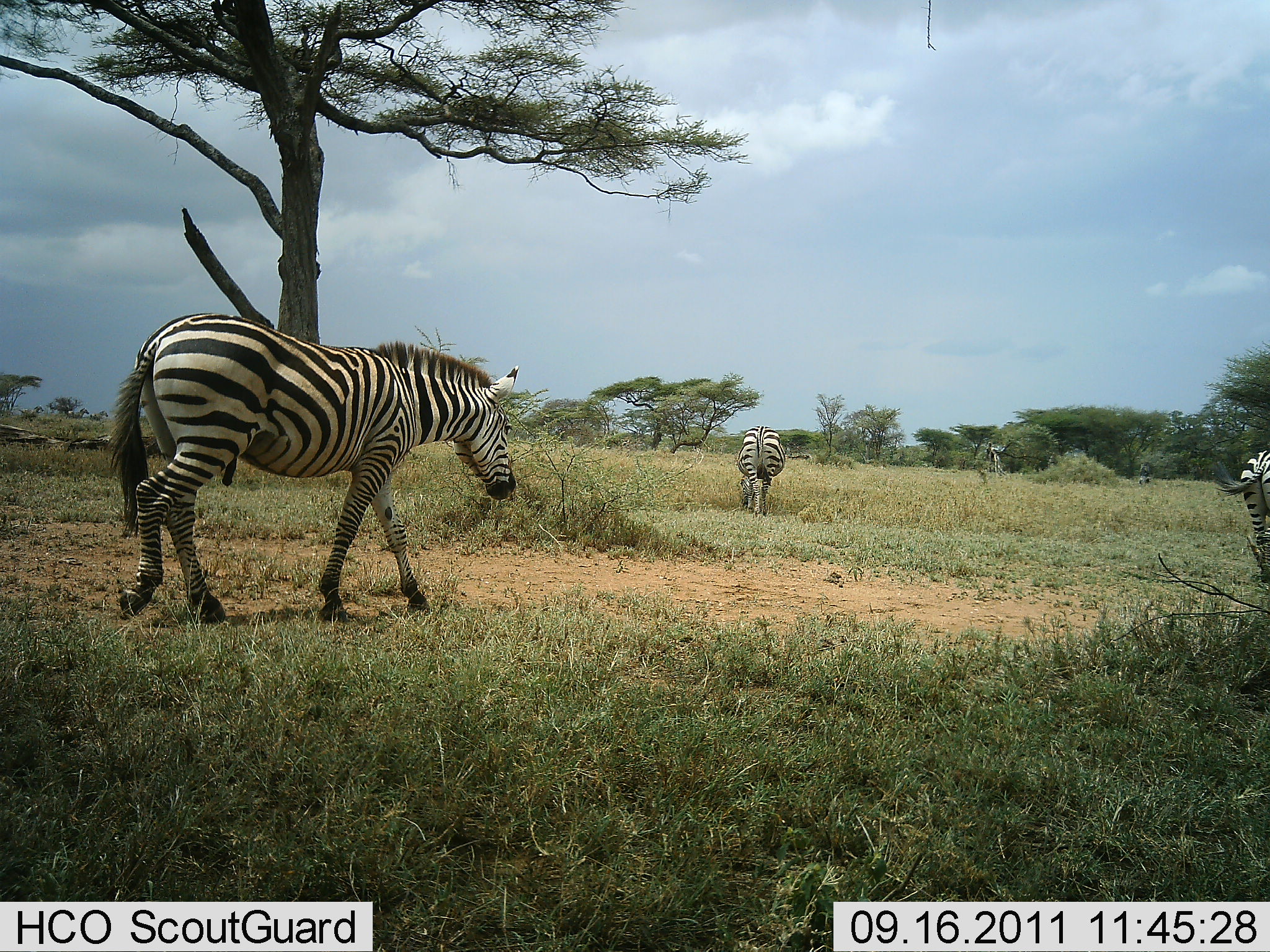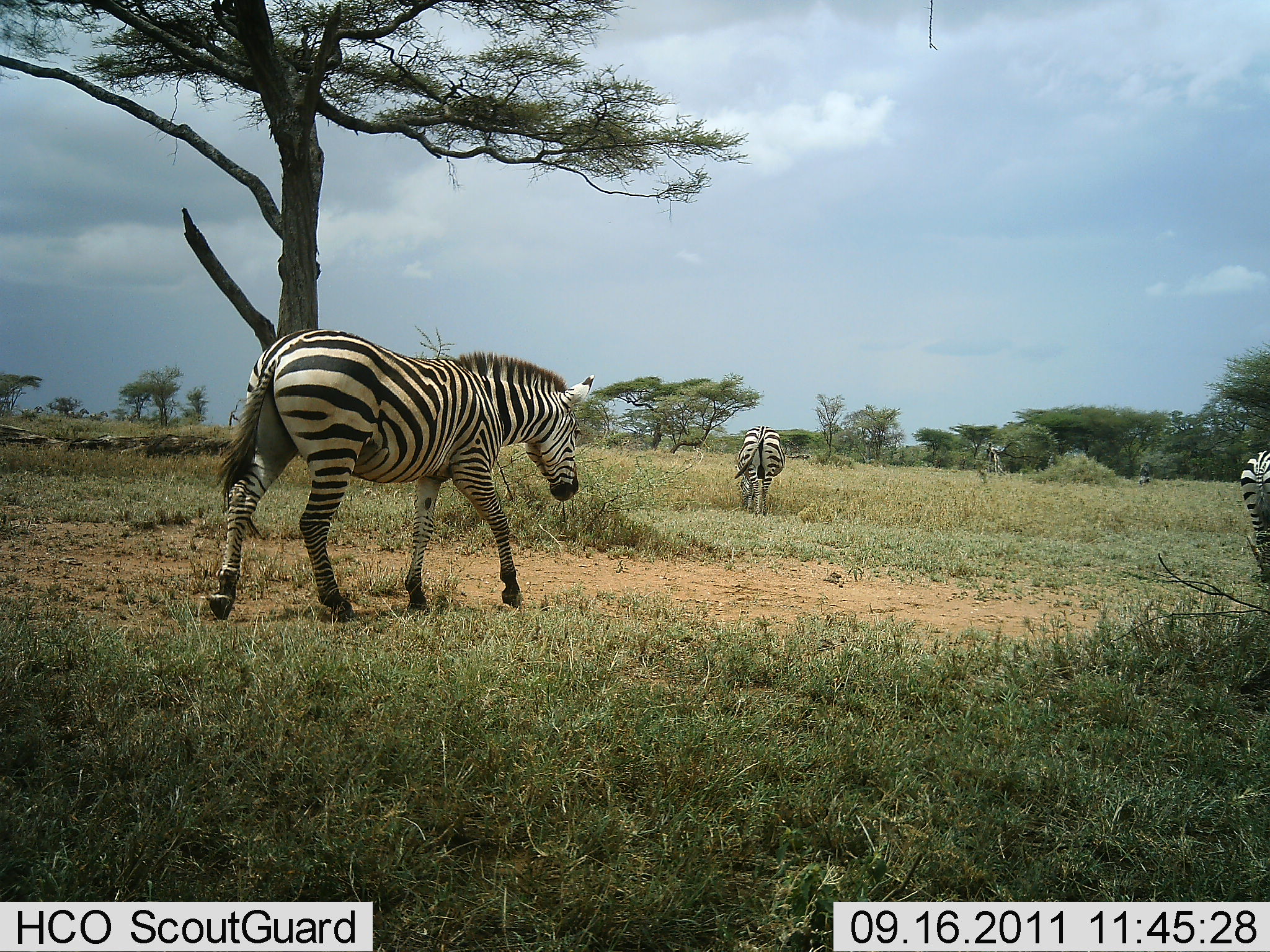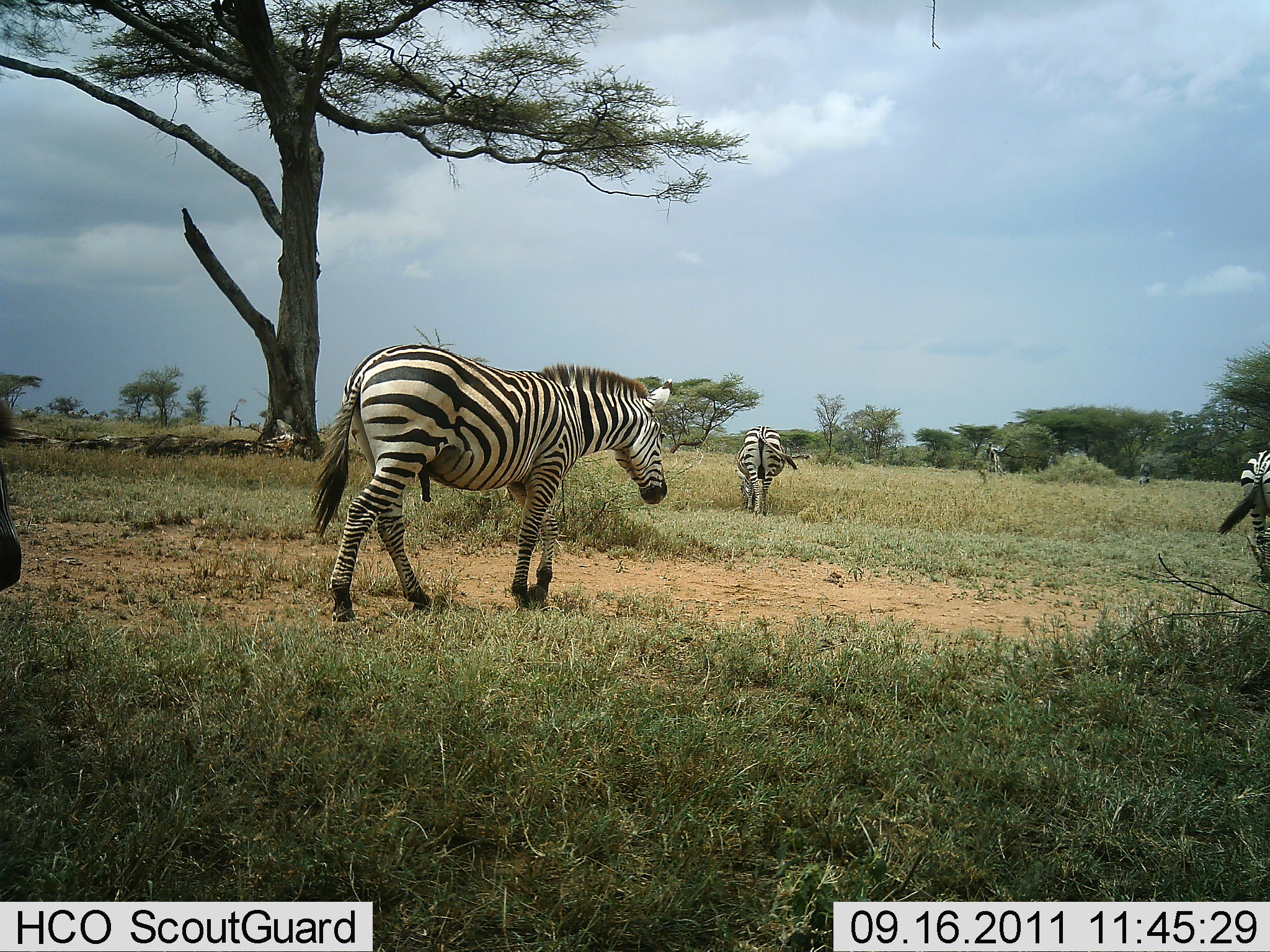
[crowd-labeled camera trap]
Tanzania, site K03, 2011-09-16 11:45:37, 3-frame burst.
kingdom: Animalia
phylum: Chordata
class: Mammalia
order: Perissodactyla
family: Equidae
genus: Equus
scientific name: Equus quagga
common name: plains zebra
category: zebra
Zebra (plains zebra) (Equus quagga), count 4. Behavior (volunteer vote fractions): standing 18%, resting 0%, moving 100%, interacting 0%. Young present (vote fraction): 0%. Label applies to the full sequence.